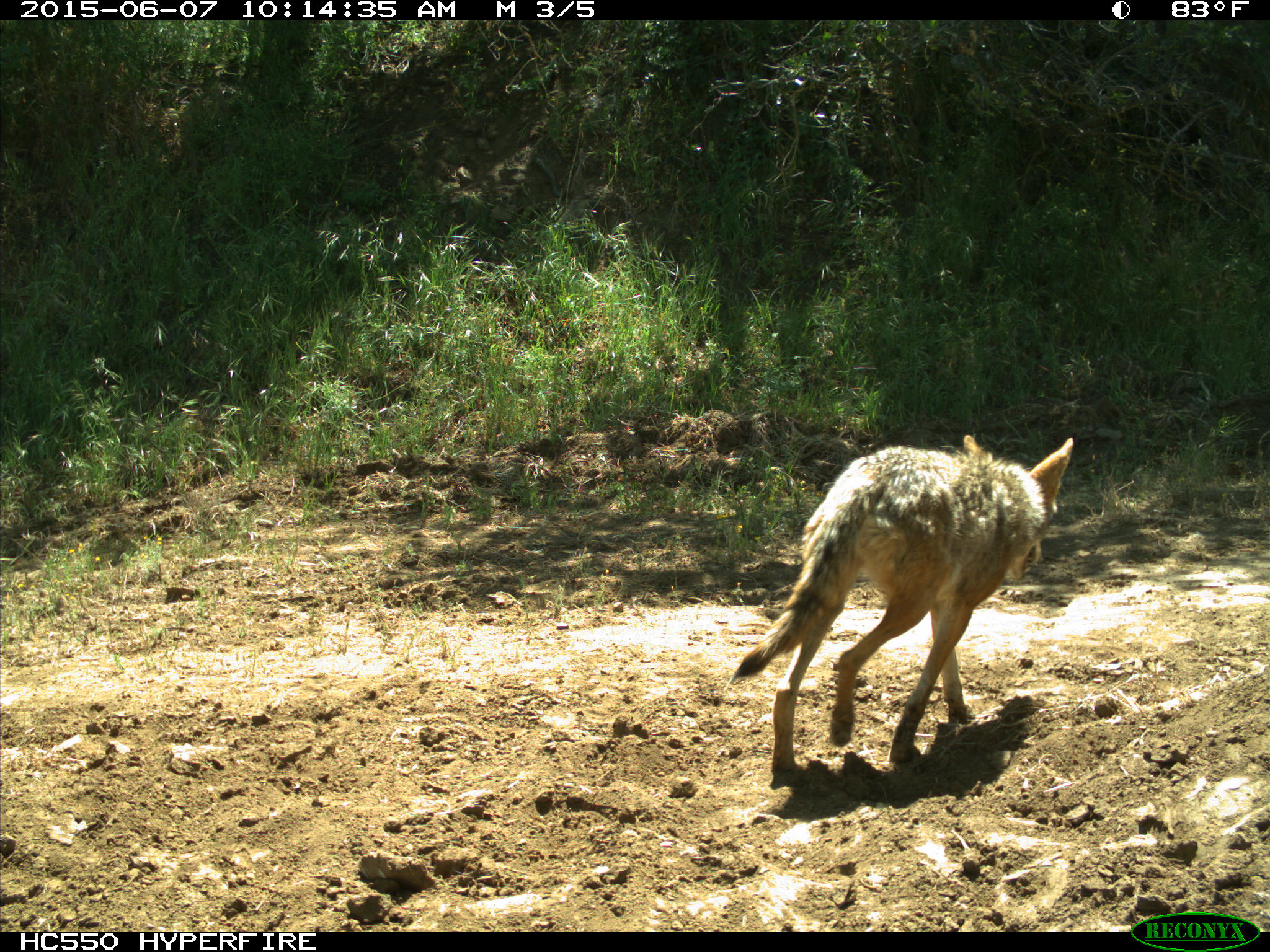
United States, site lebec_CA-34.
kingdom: Animalia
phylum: Chordata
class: Mammalia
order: Carnivora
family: Canidae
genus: Canis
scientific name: Canis latrans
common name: coyote